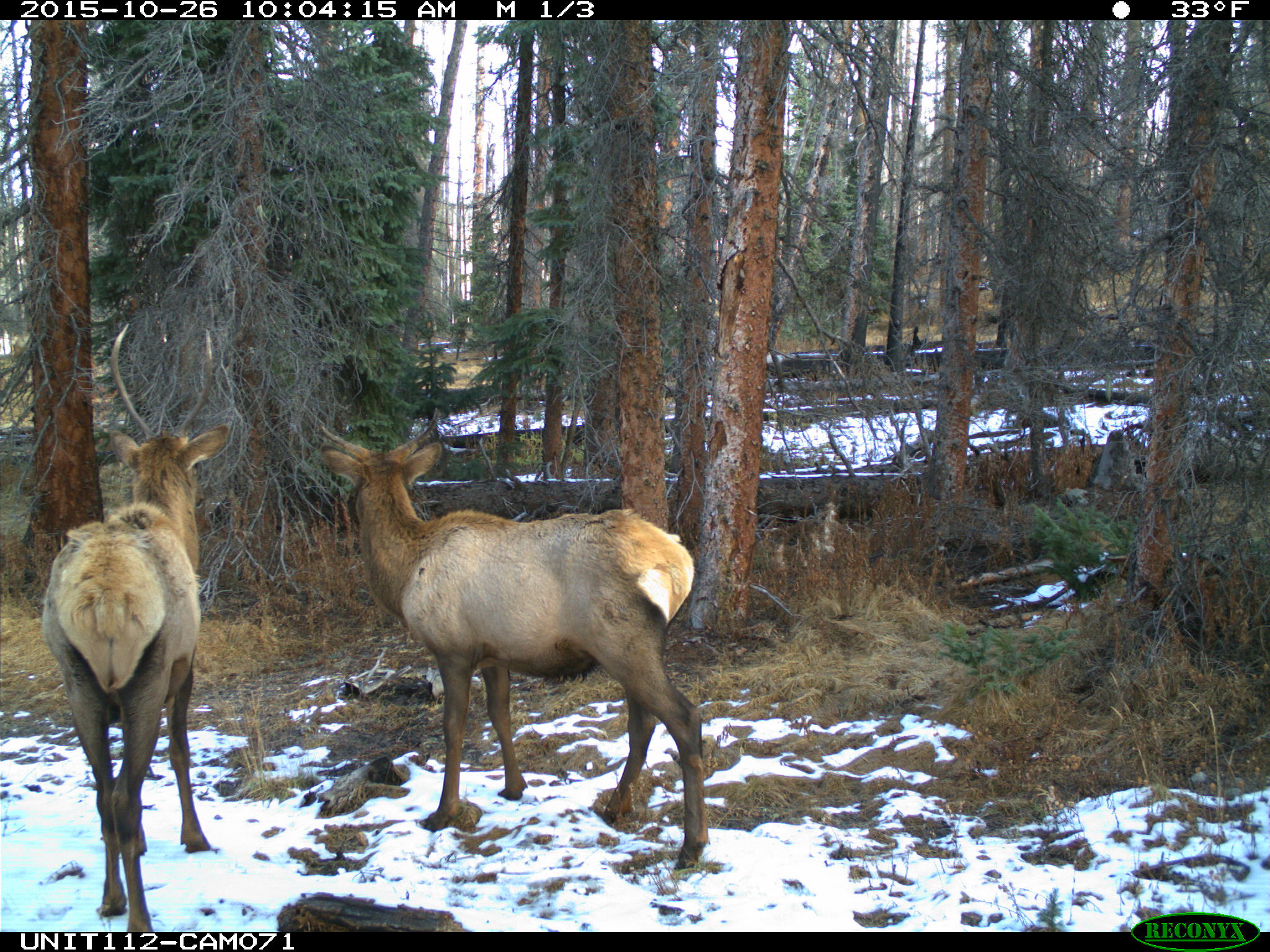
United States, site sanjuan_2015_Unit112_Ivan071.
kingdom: Animalia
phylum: Chordata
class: Mammalia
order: Artiodactyla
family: Cervidae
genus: Cervus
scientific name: Cervus elaphus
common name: red deer